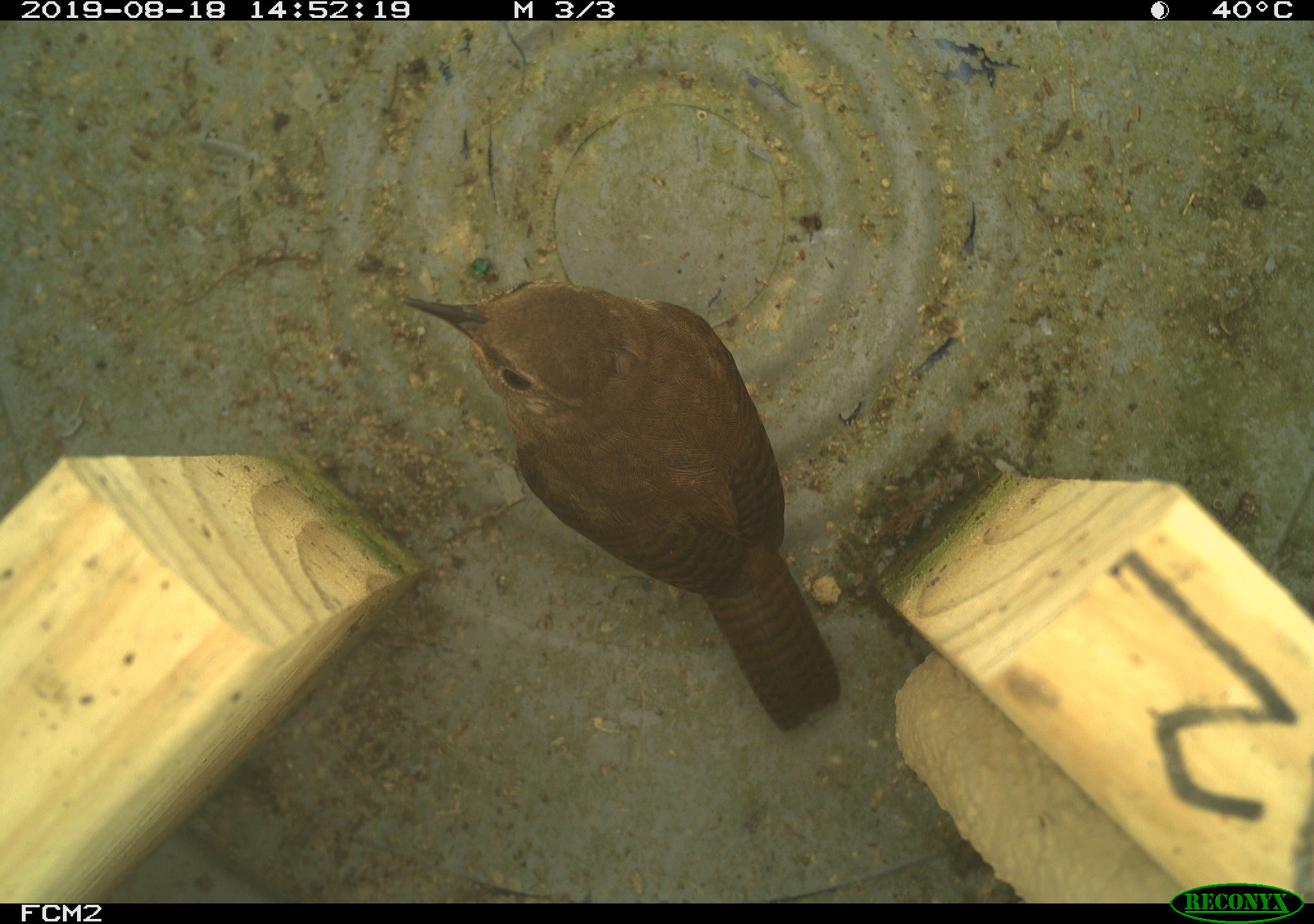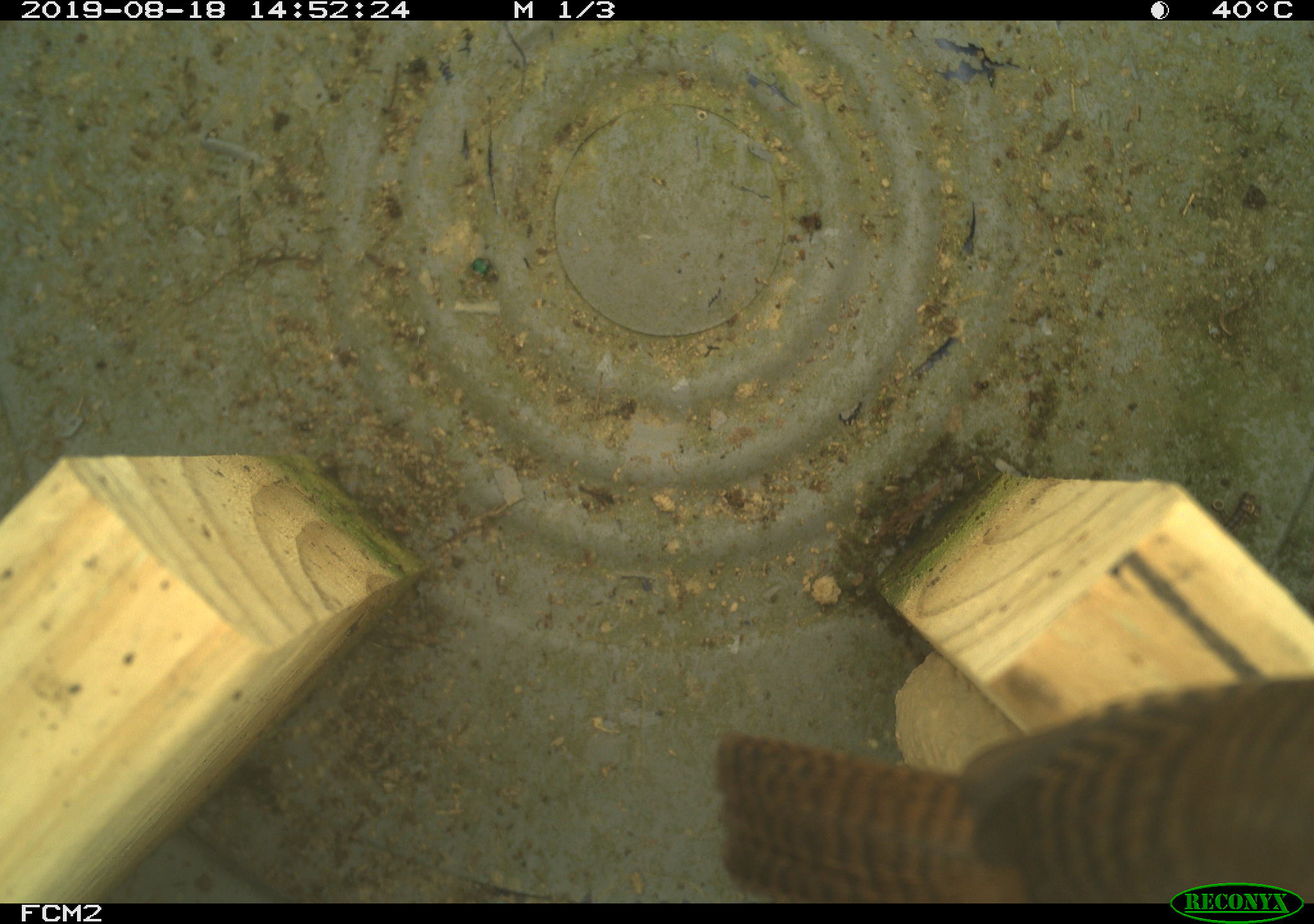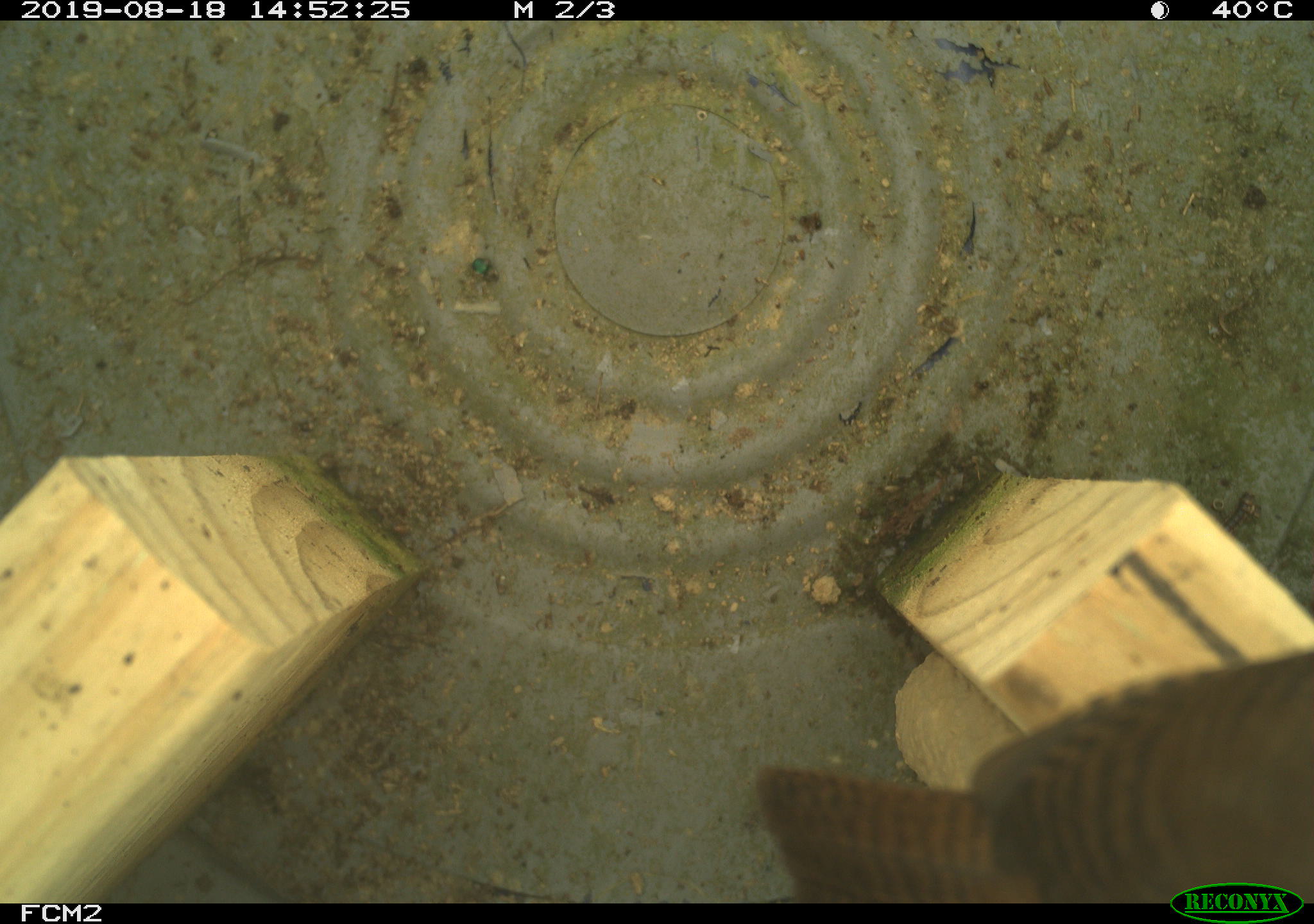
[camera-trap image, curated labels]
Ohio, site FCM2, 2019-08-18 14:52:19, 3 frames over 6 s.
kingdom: Animalia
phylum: Chordata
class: Aves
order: Passeriformes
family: Troglodytidae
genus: Troglodytes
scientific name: Troglodytes aedon aedon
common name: northern house wren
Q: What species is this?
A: Northern house wren (Troglodytes aedon aedon).